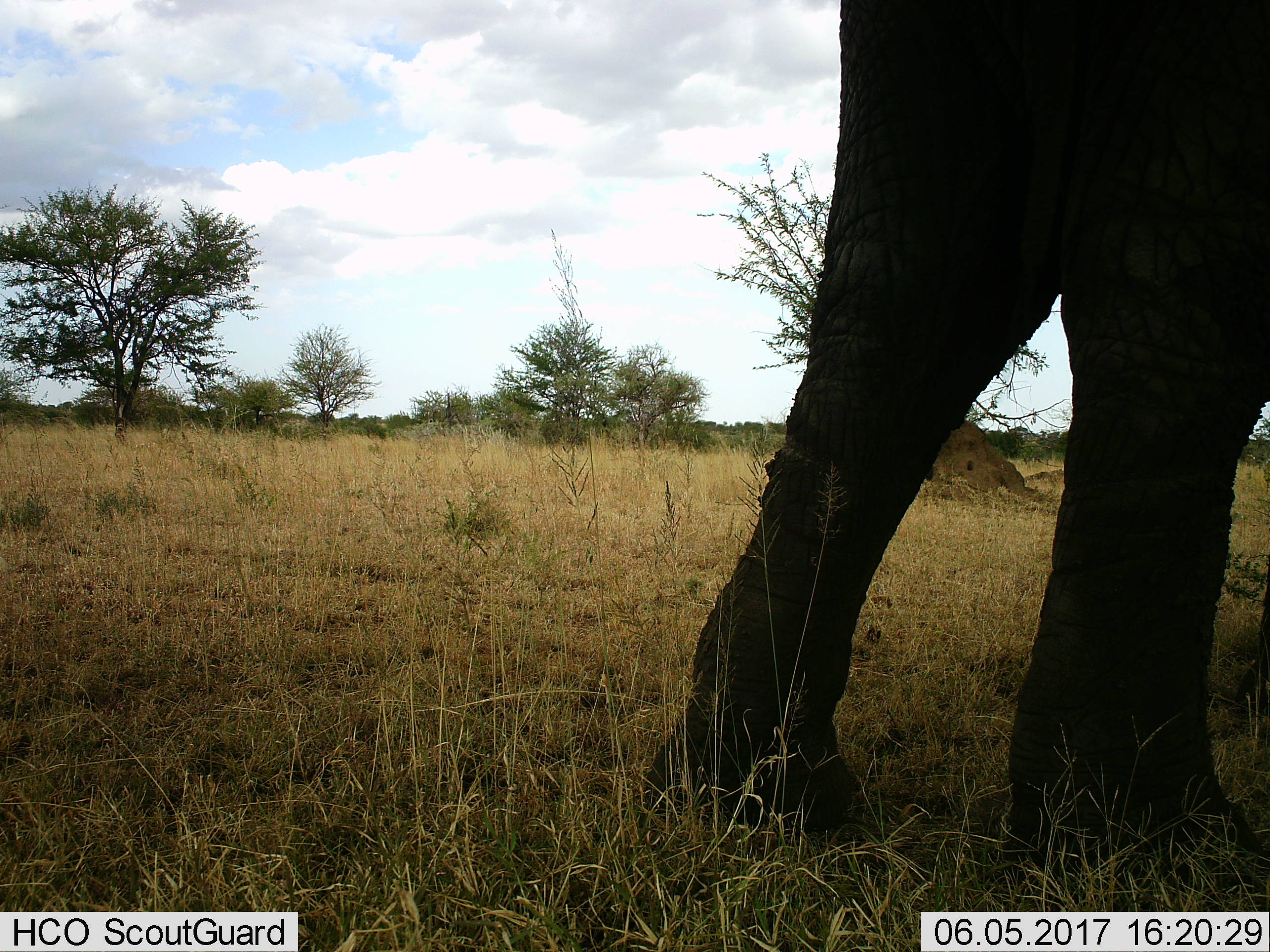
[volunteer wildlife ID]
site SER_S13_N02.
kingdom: Animalia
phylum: Chordata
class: Mammalia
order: Proboscidea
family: Elephantidae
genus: Loxodonta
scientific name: Loxodonta africana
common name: african bush elephant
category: elephant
Elephant (african bush elephant) (Loxodonta africana), count 1. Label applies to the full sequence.